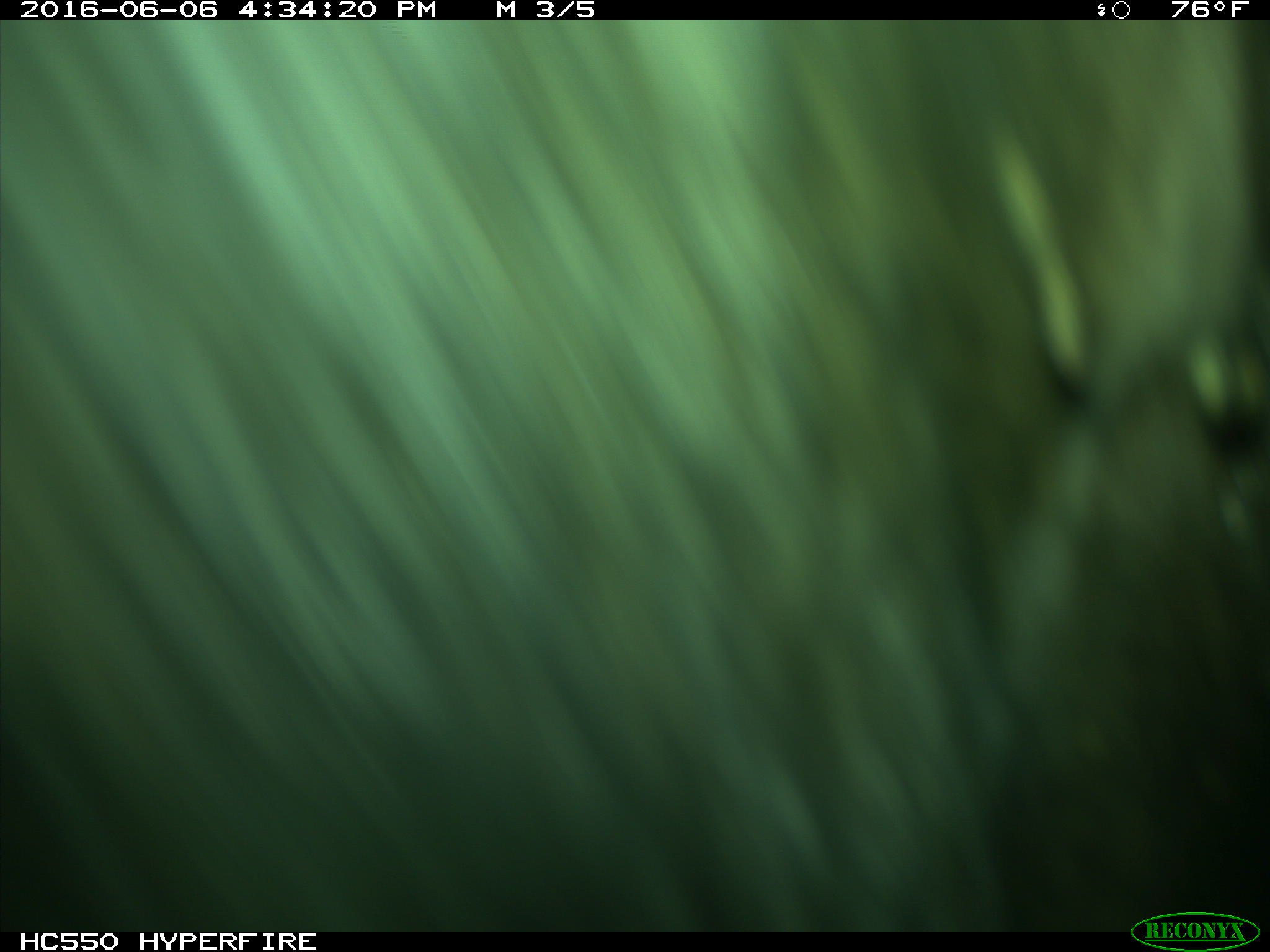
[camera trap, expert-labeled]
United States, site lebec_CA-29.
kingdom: Animalia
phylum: Chordata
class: Mammalia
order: Artiodactyla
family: Bovidae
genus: Bos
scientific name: Bos taurus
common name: domestic cow